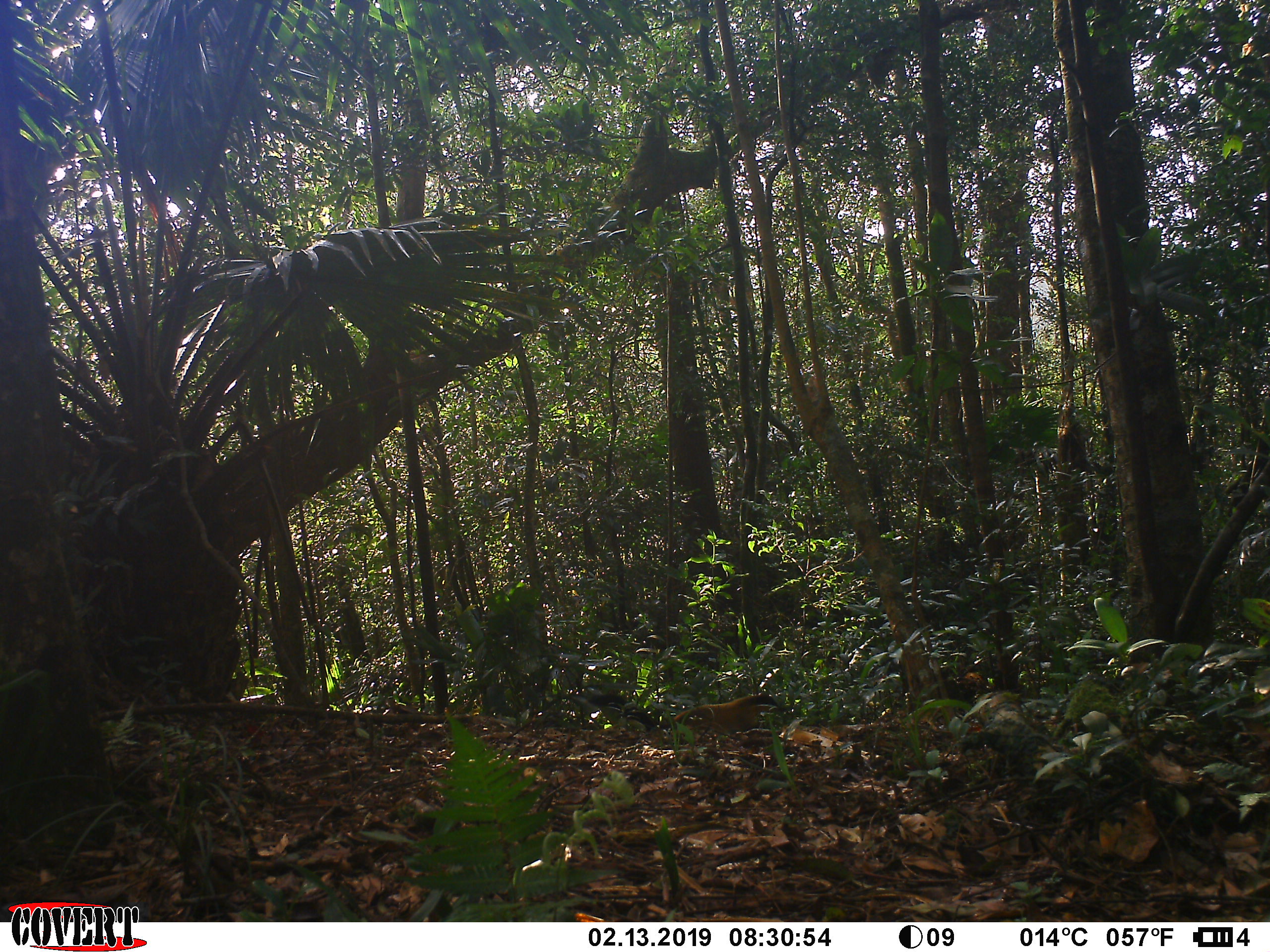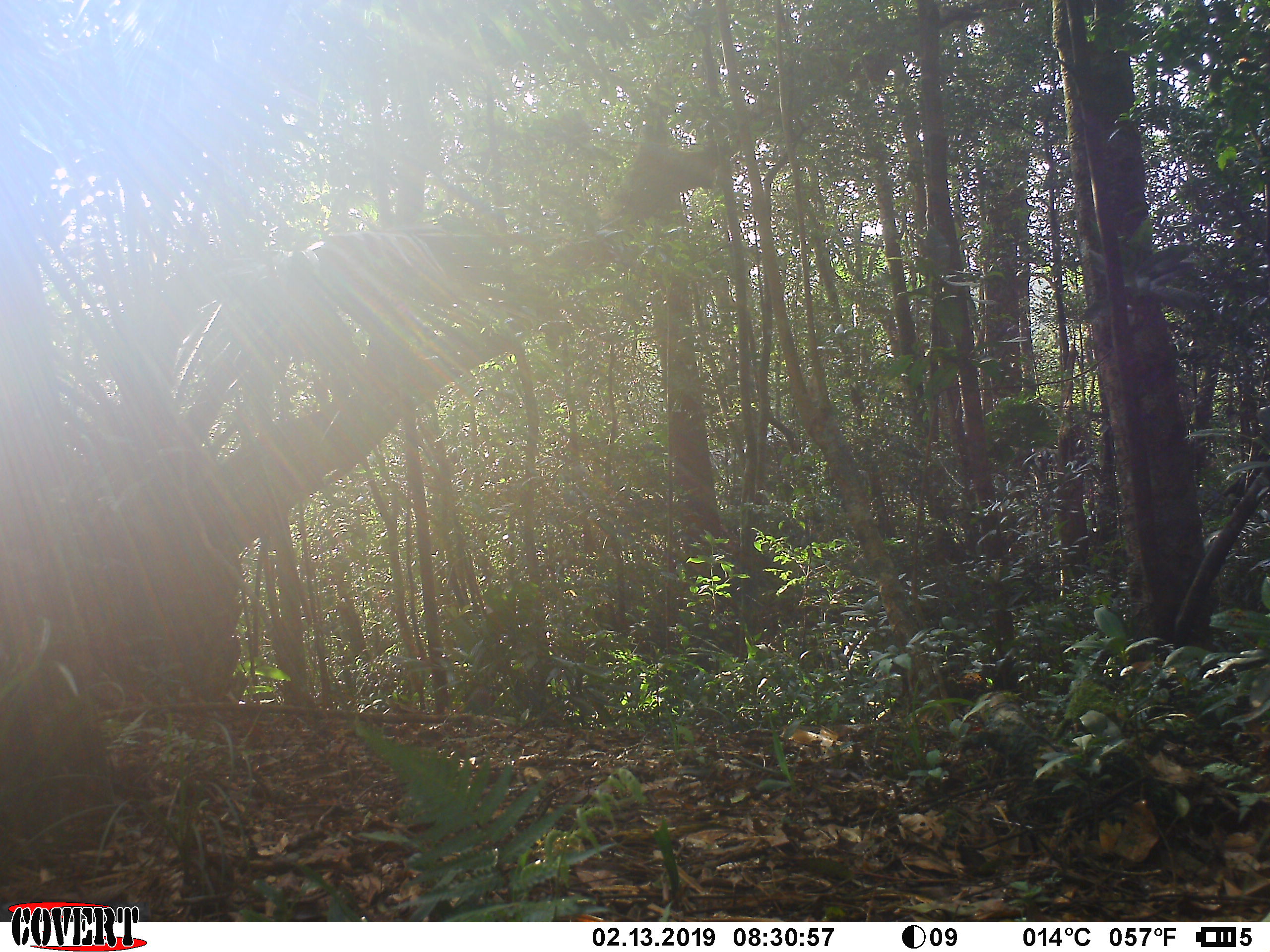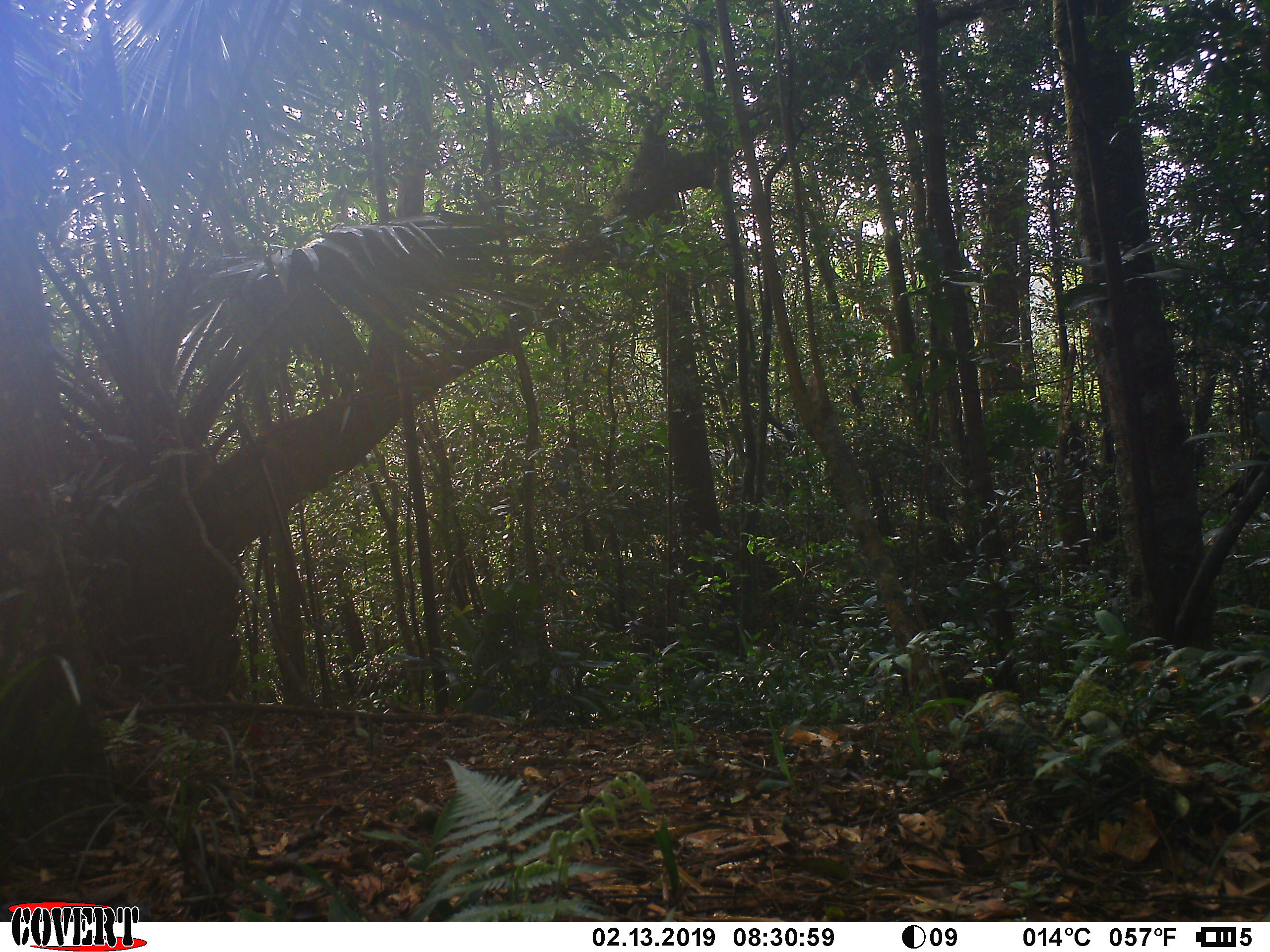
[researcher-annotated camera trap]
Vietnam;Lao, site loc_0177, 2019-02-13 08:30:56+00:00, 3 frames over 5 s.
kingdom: Animalia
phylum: Chordata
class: Mammalia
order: Carnivora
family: Mustelidae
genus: Martes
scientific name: Martes flavigula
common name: yellow-throated marten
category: yellow throated marten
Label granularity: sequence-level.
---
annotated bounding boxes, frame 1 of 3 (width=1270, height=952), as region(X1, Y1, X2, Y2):
yellow throated marten: region(572, 691, 783, 742)